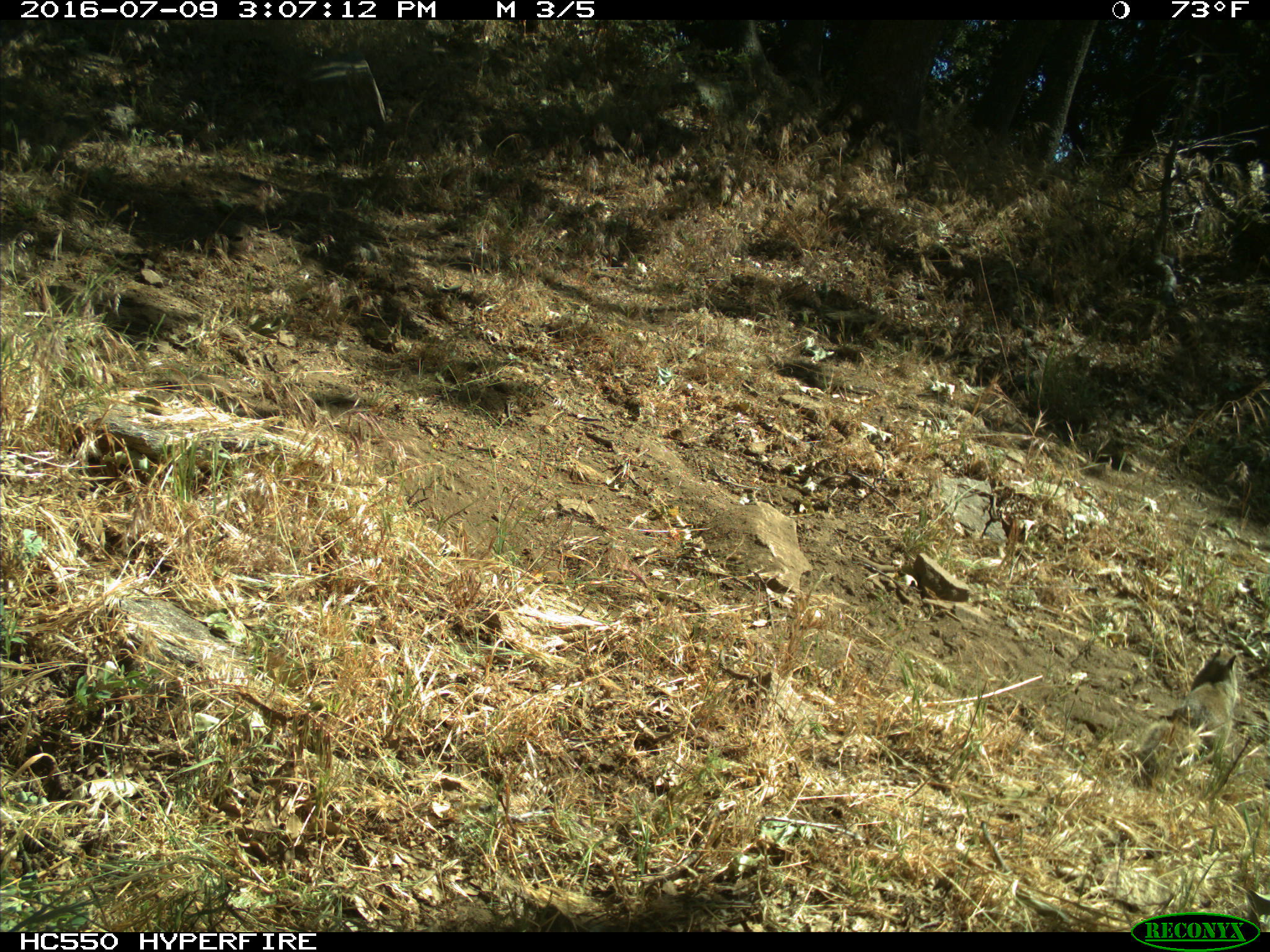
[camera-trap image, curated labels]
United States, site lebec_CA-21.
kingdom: Animalia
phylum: Chordata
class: Mammalia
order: Rodentia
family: Sciuridae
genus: Otospermophilus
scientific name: Otospermophilus beecheyi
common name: california ground squirrel